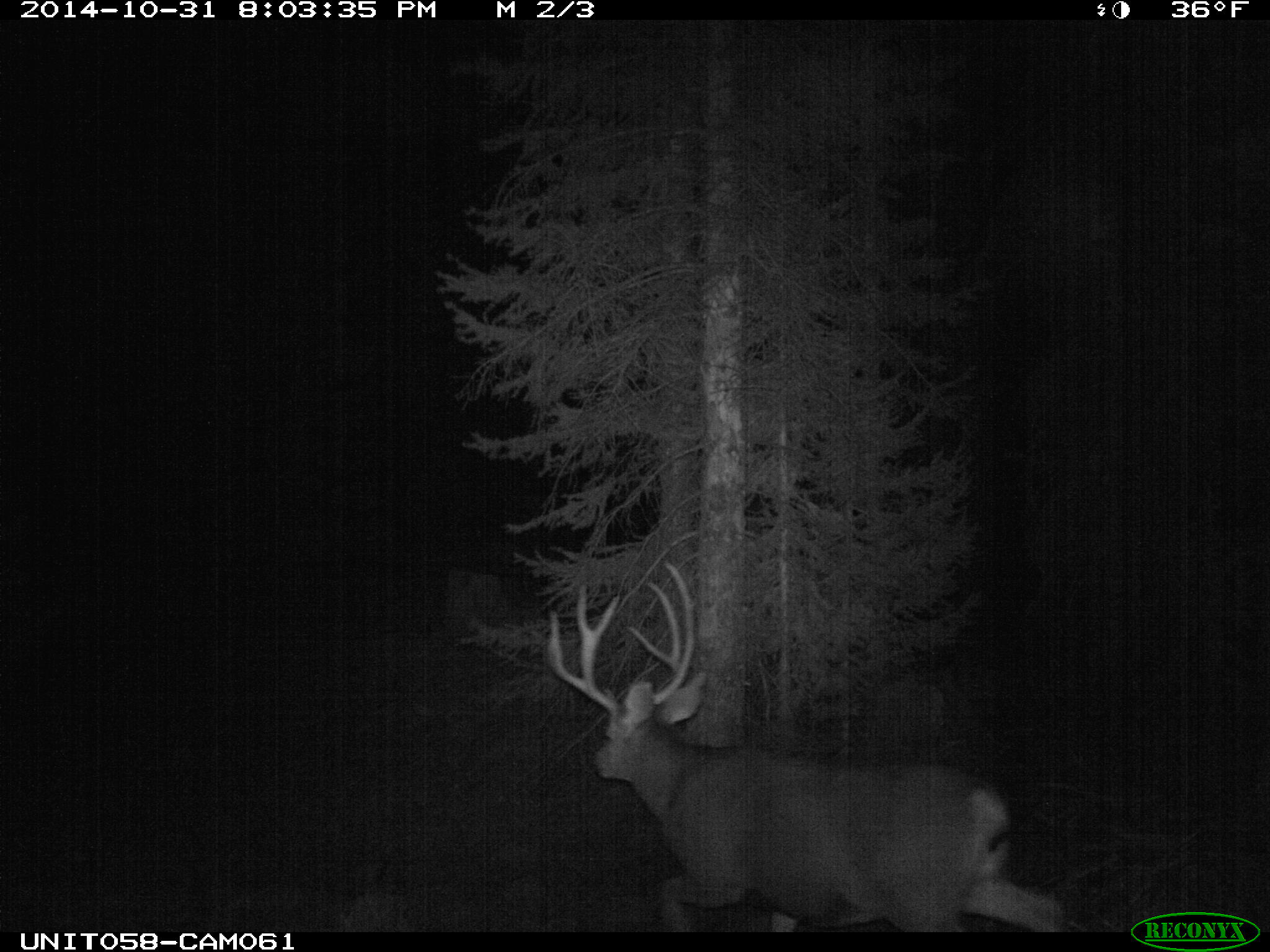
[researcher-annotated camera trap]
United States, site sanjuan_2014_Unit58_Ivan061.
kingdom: Animalia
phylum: Chordata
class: Mammalia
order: Artiodactyla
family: Cervidae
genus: Odocoileus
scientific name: Odocoileus hemionus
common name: mule deer